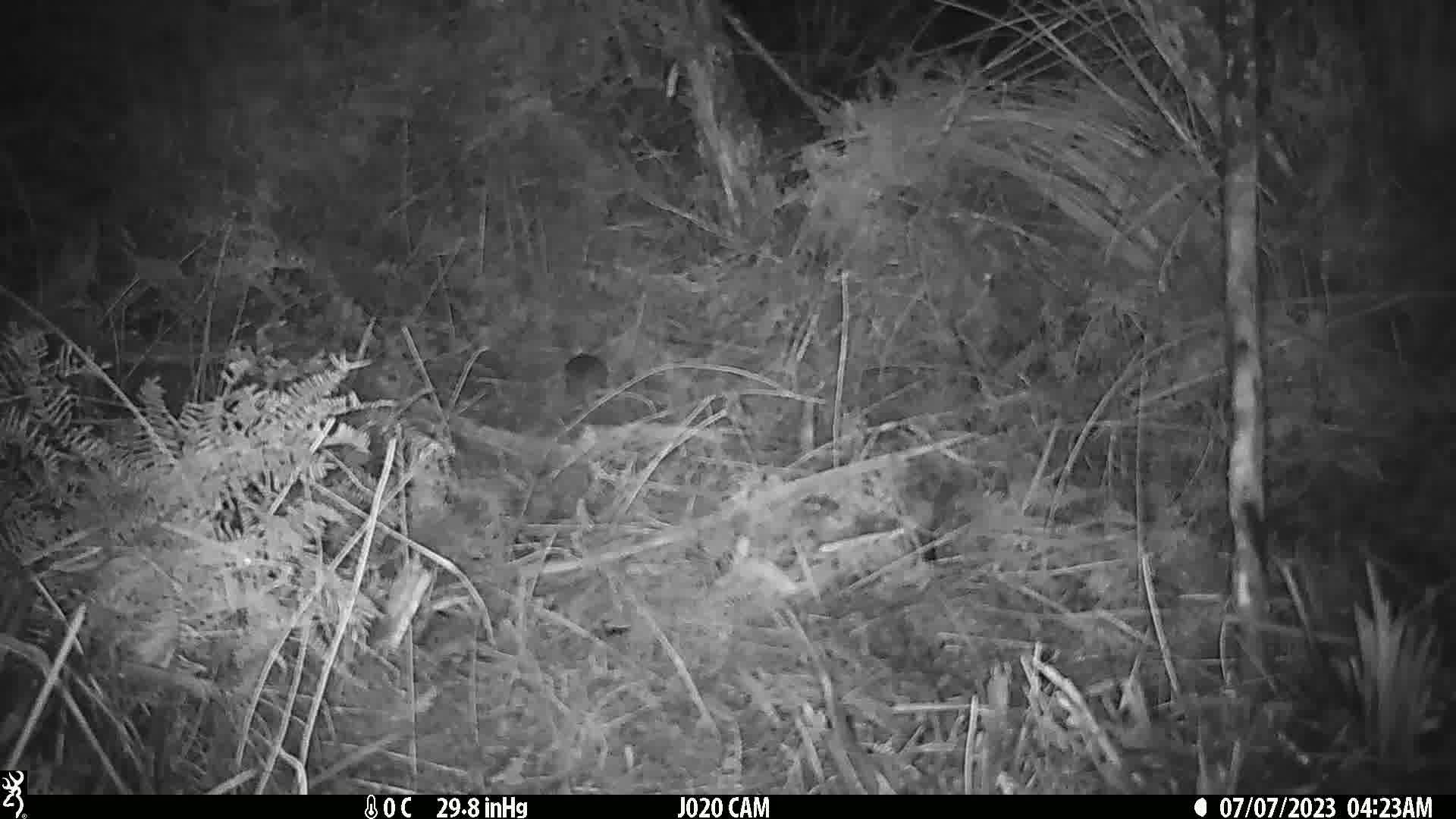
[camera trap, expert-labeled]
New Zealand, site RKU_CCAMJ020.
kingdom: Animalia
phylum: Chordata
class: Mammalia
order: Rodentia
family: Muridae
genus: Rattus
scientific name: Rattus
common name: rat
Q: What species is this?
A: Rat (Rattus).